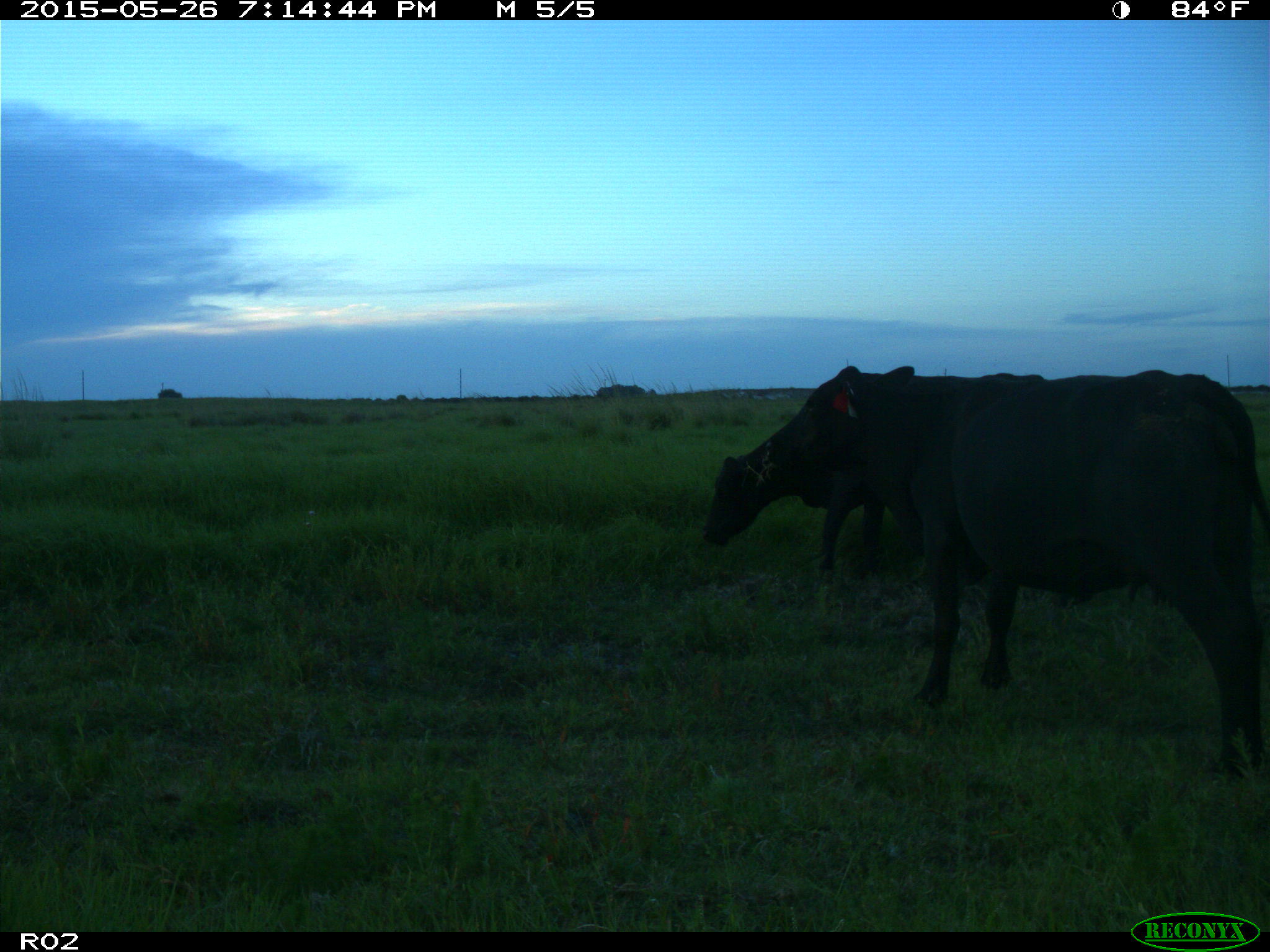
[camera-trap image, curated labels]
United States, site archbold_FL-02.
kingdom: Animalia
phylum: Chordata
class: Mammalia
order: Artiodactyla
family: Bovidae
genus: Bos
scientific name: Bos taurus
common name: domestic cow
Bos taurus (domestic cow).